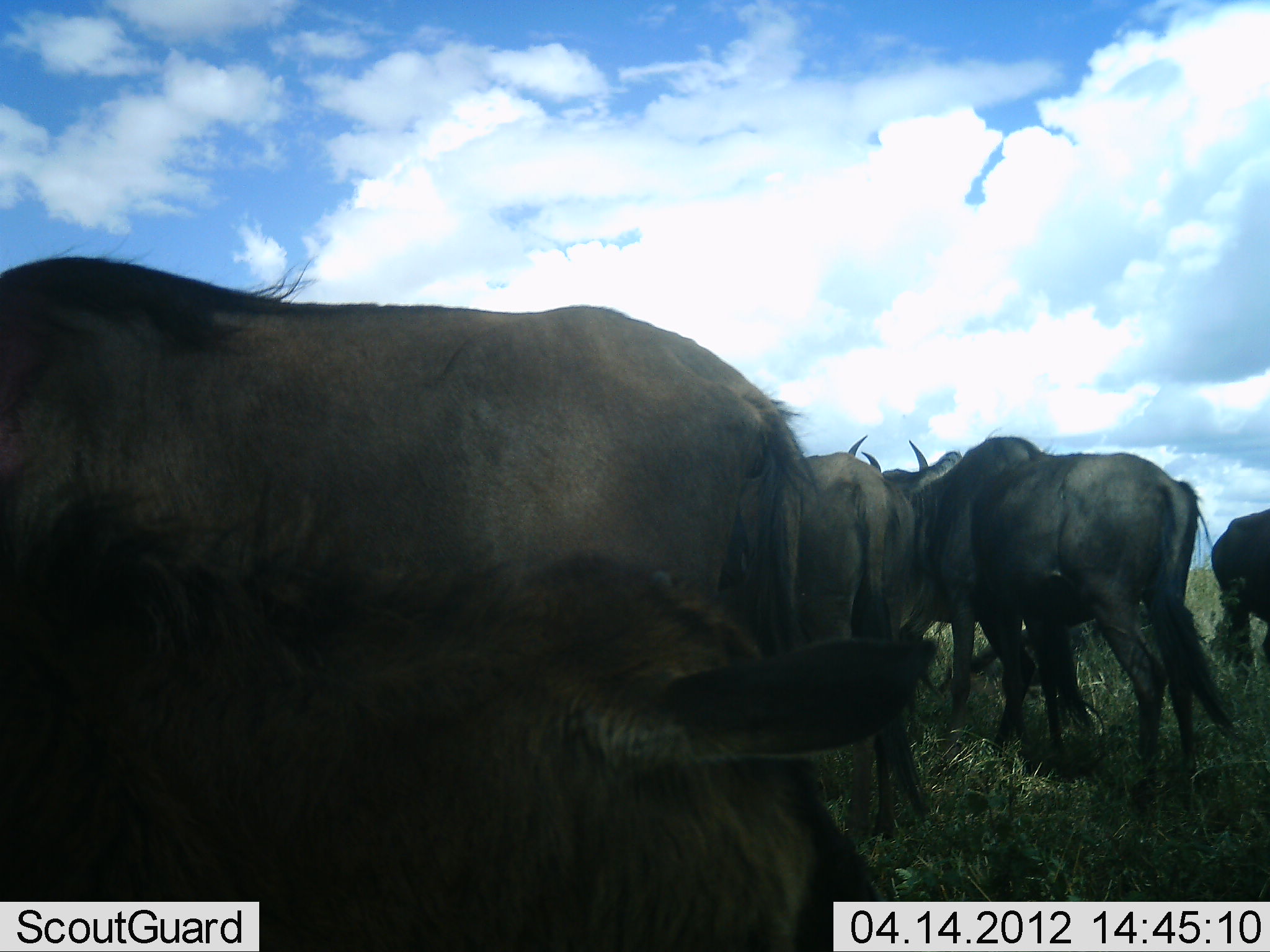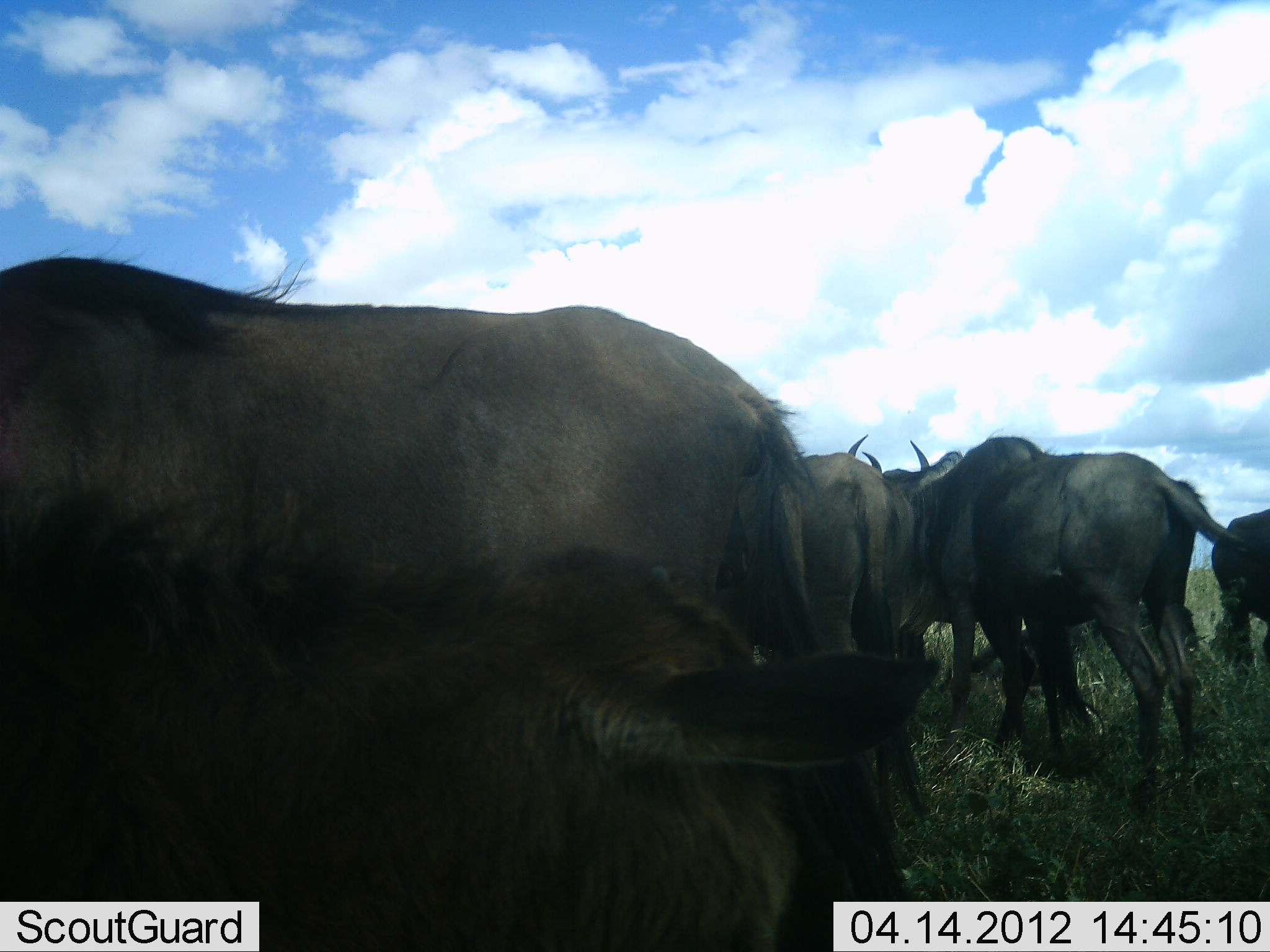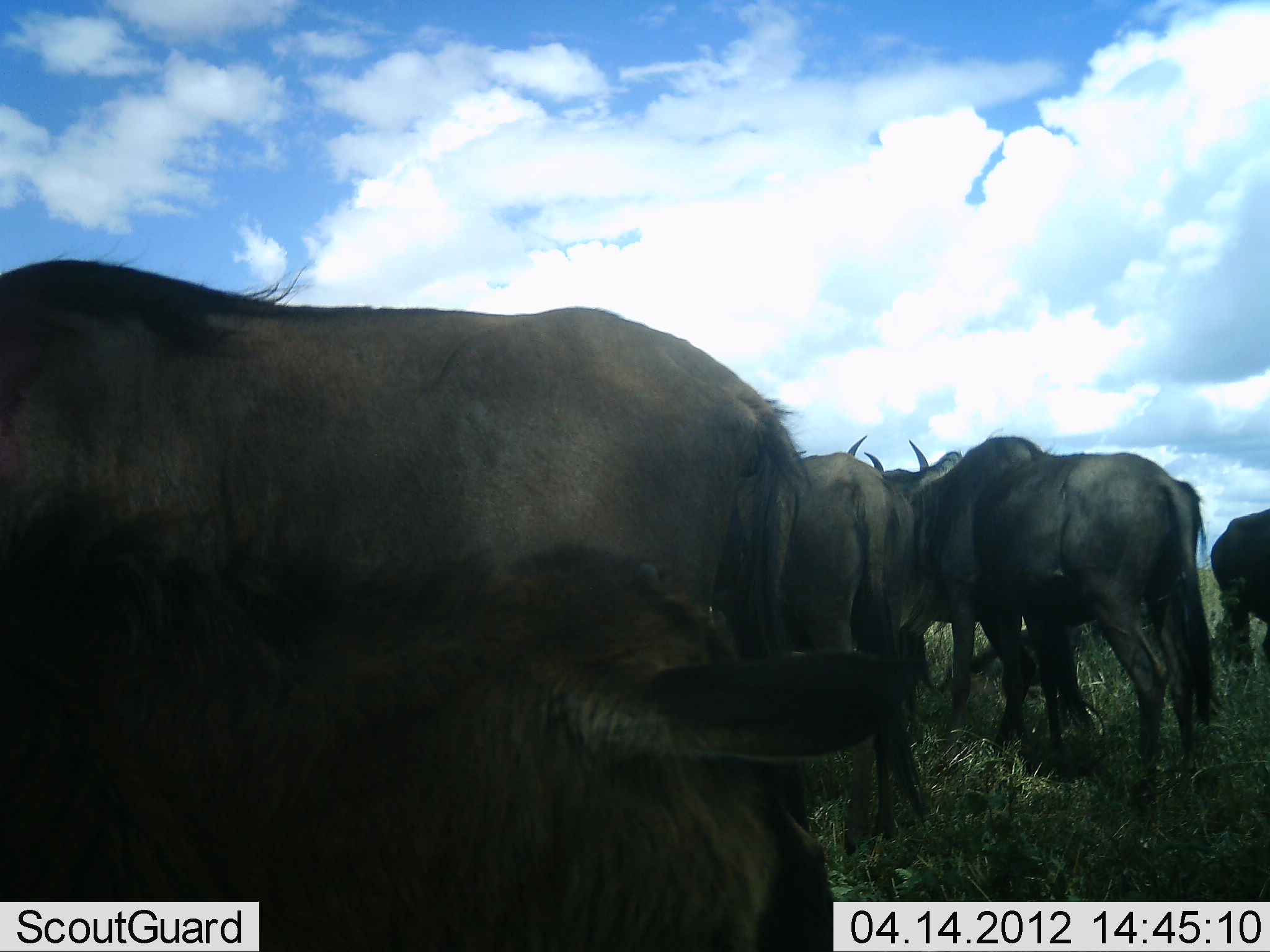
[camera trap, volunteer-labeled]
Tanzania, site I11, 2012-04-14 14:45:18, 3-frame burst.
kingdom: Animalia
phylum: Chordata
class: Mammalia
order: Artiodactyla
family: Bovidae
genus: Connochaetes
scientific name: Connochaetes taurinus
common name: blue wildebeest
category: wildebeest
Wildebeest (blue wildebeest) (Connochaetes taurinus), count 5. Behavior (volunteer vote fractions): standing 78%, resting 22%, moving 4%, interacting 0%. Young present (vote fraction): 17%. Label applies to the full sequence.